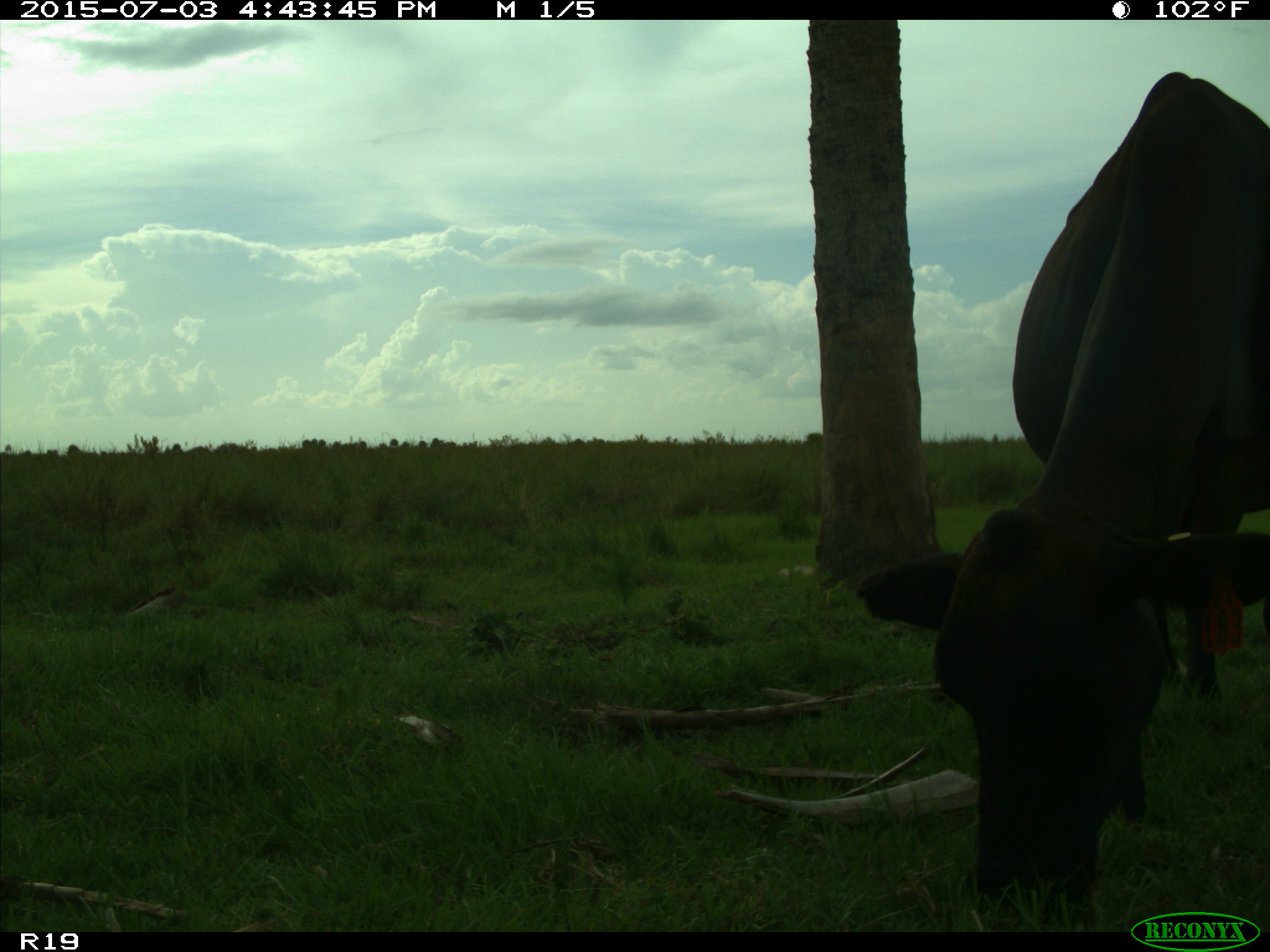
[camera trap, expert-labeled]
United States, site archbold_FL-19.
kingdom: Animalia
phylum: Chordata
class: Mammalia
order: Artiodactyla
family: Bovidae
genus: Bos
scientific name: Bos taurus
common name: domestic cow